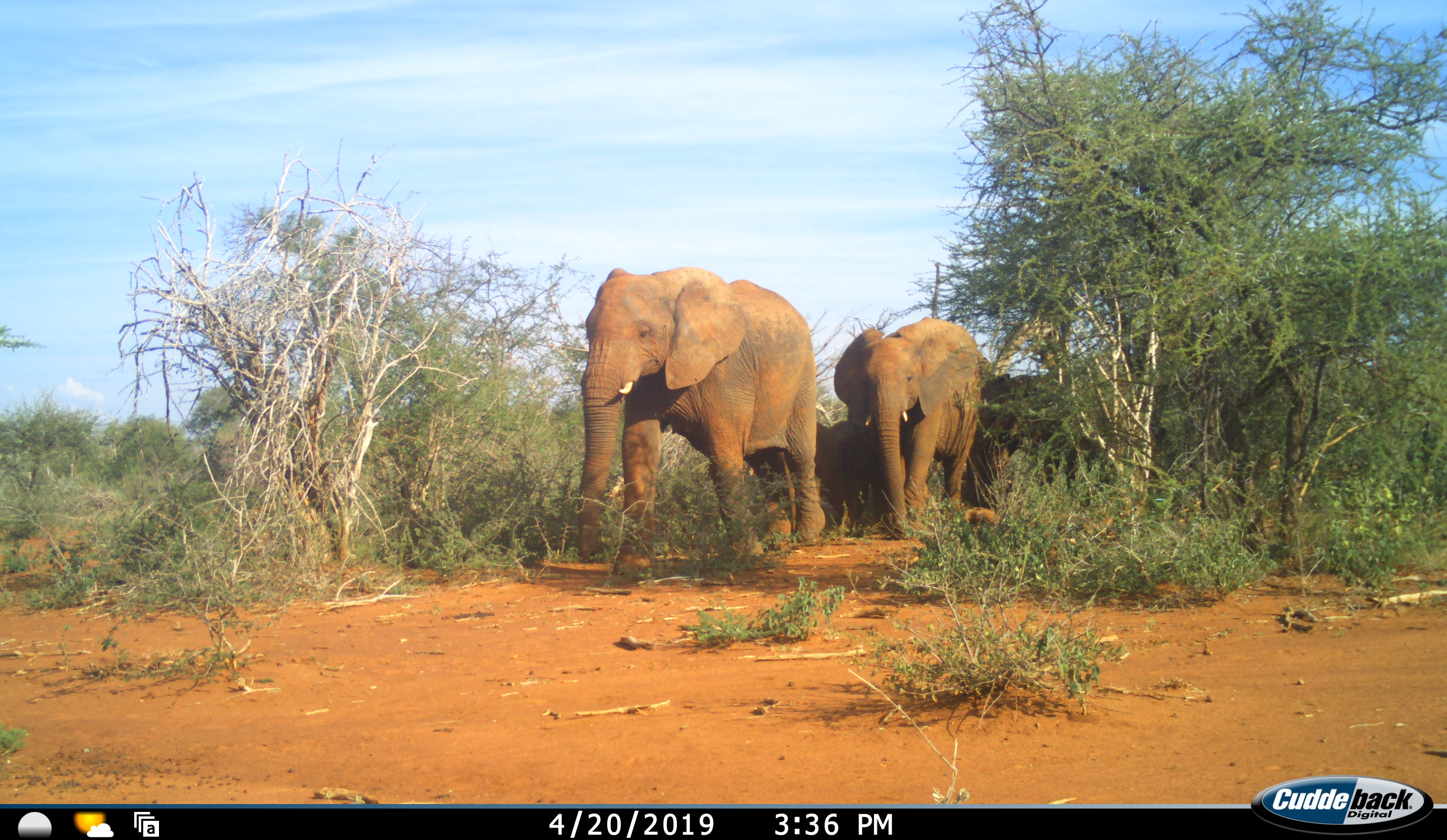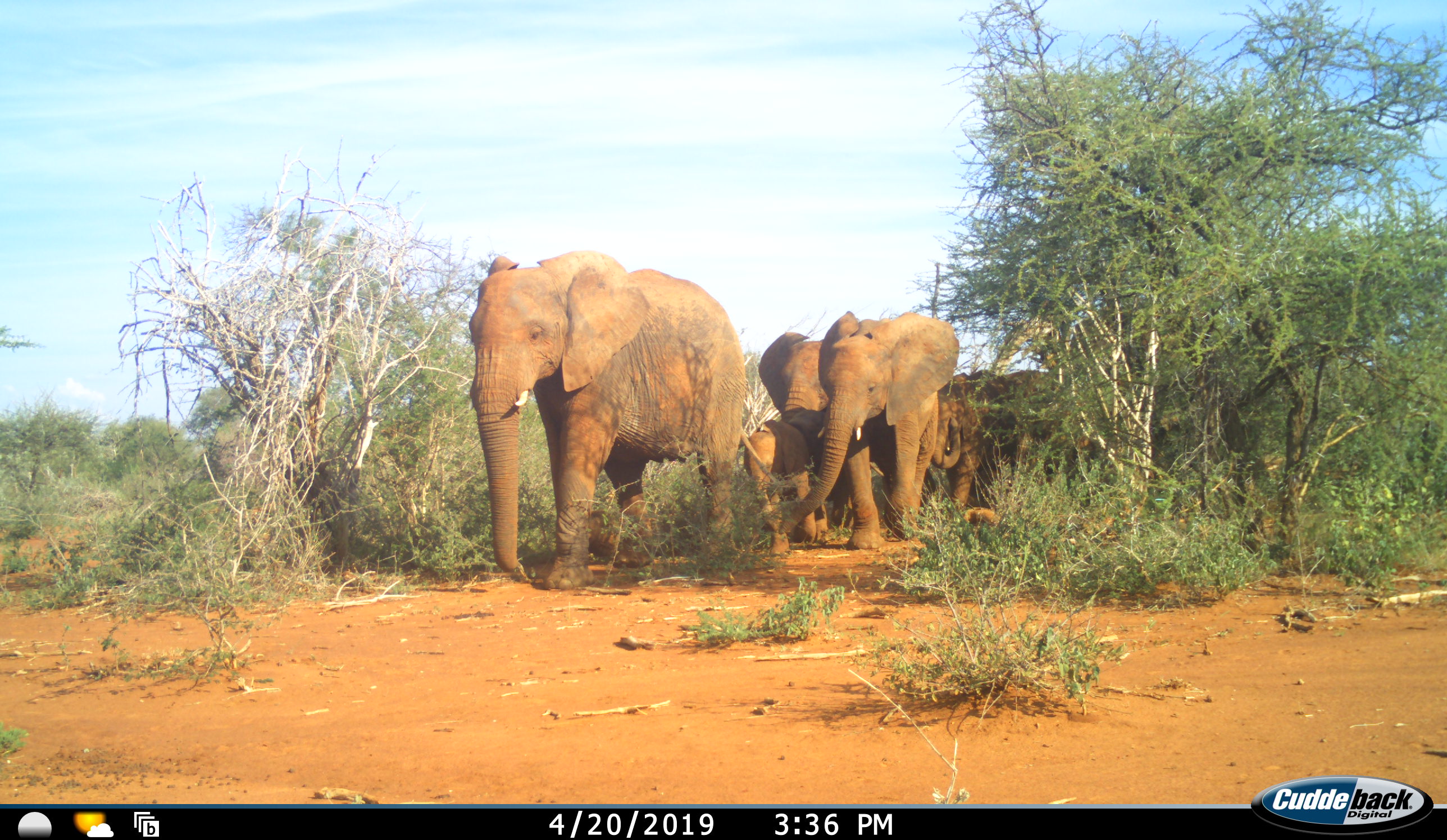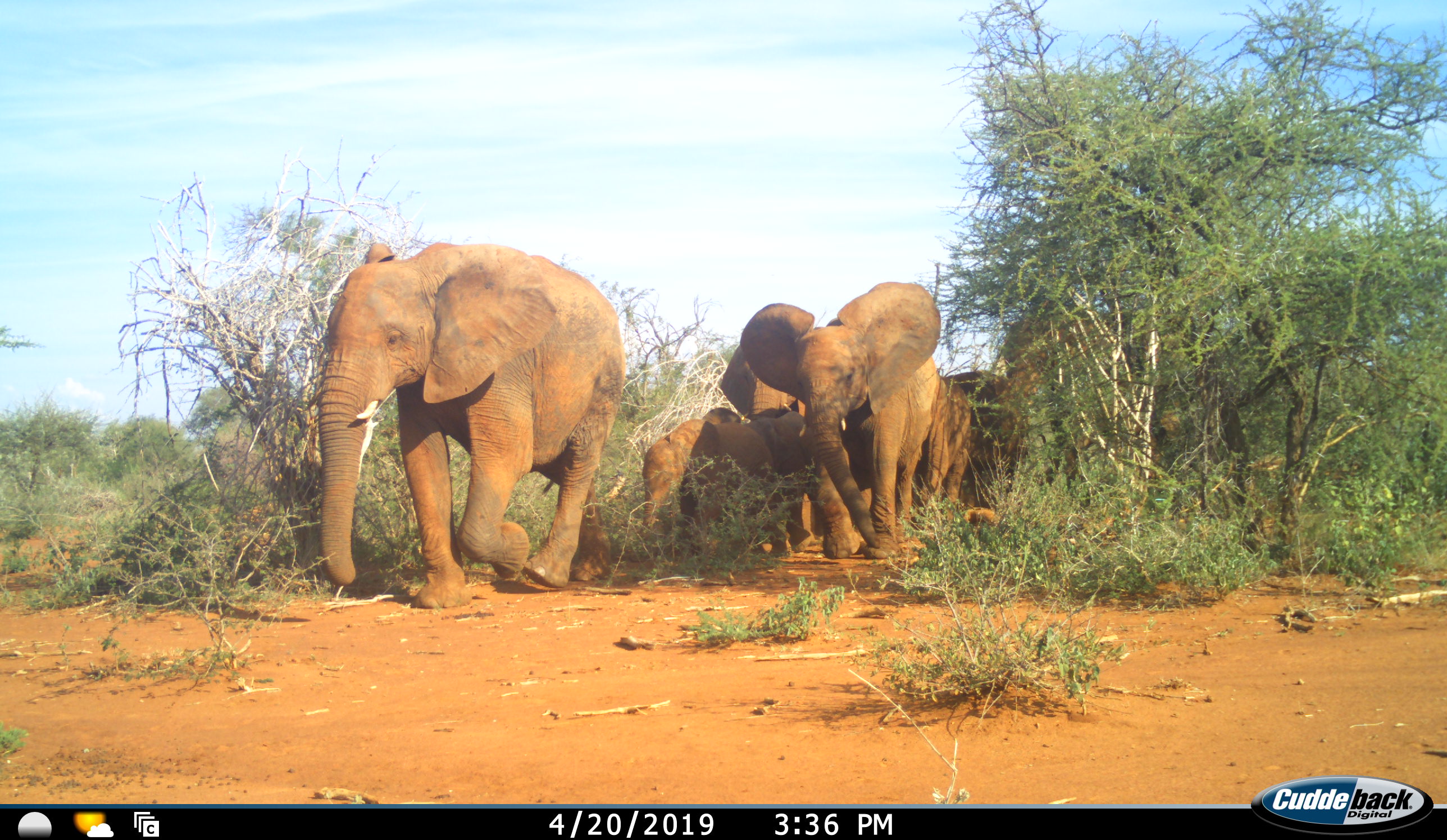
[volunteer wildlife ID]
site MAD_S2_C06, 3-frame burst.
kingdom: Animalia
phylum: Chordata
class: Mammalia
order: Proboscidea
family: Elephantidae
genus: Loxodonta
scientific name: Loxodonta africana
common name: african bush elephant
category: elephant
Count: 6.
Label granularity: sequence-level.